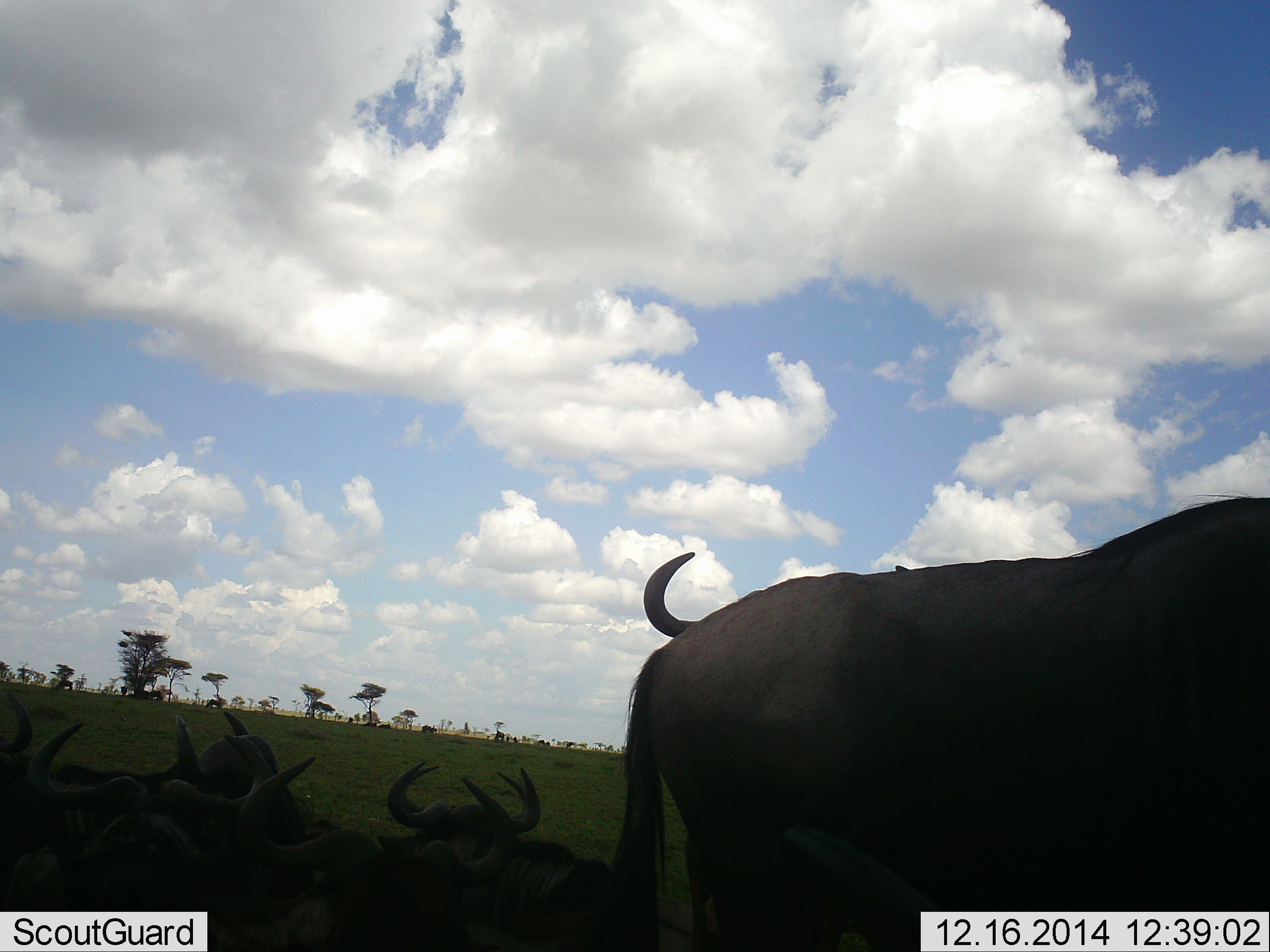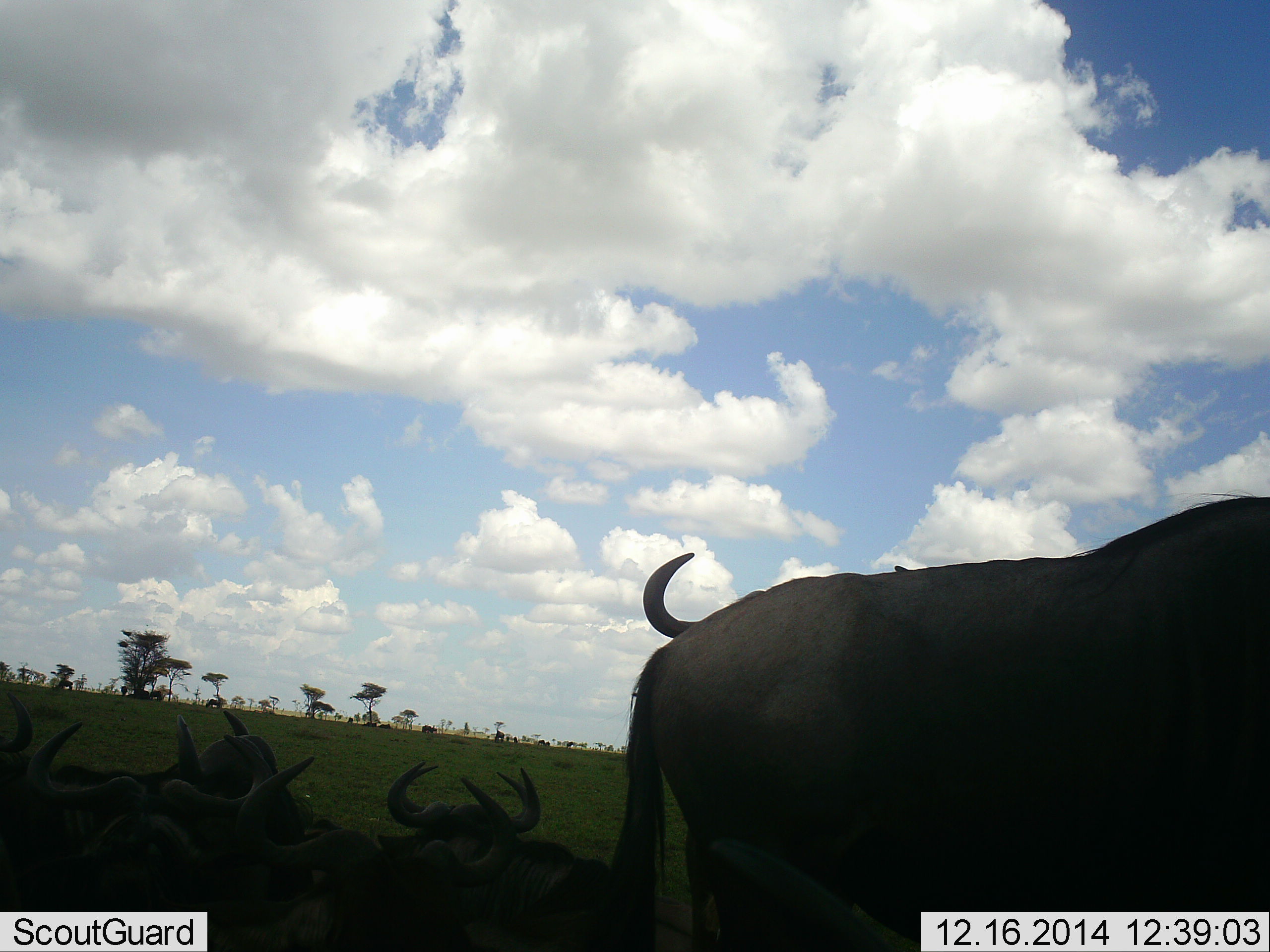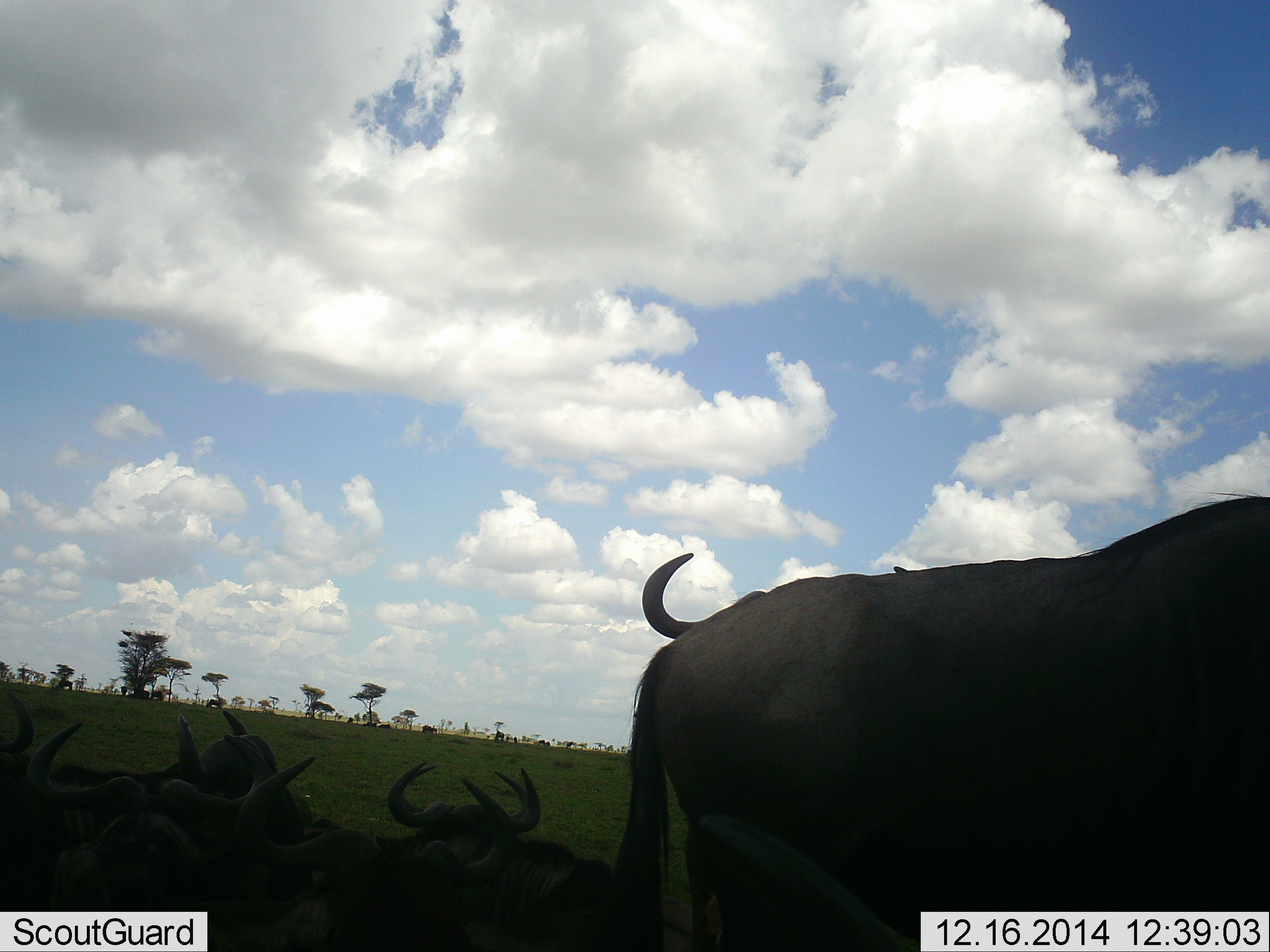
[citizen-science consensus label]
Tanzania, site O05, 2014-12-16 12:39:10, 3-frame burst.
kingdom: Animalia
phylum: Chordata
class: Mammalia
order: Artiodactyla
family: Bovidae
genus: Connochaetes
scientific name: Connochaetes taurinus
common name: blue wildebeest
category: wildebeest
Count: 7.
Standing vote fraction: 80%.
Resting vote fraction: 90%.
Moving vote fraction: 10%.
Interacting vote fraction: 0%.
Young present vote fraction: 0%.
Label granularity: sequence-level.